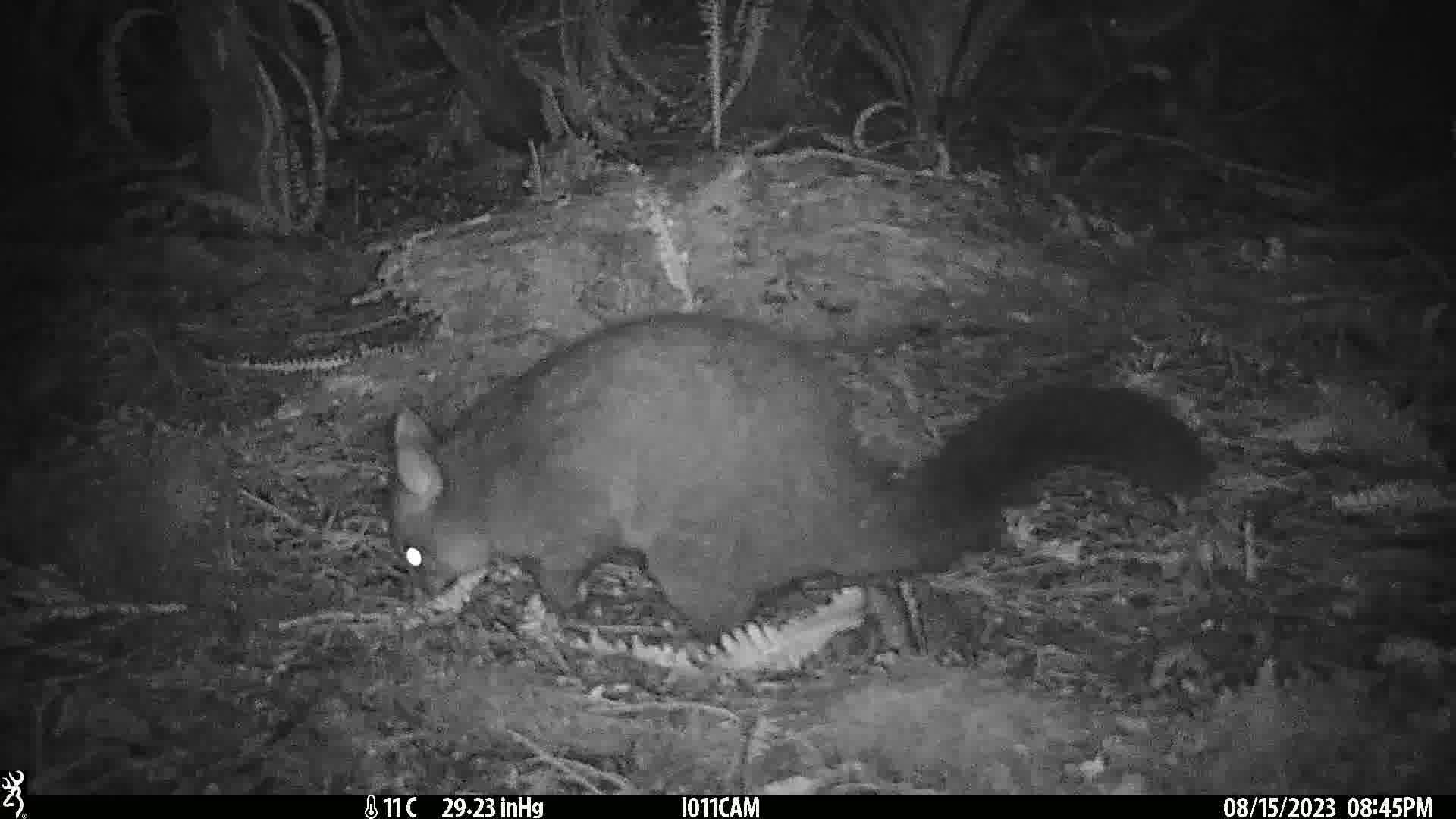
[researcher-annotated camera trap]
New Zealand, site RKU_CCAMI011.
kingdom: Animalia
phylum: Chordata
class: Mammalia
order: Diprotodontia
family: Phalangeridae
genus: Trichosurus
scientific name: Trichosurus vulpecula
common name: common brushtail possum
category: possum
Possum (common brushtail possum) (Trichosurus vulpecula).